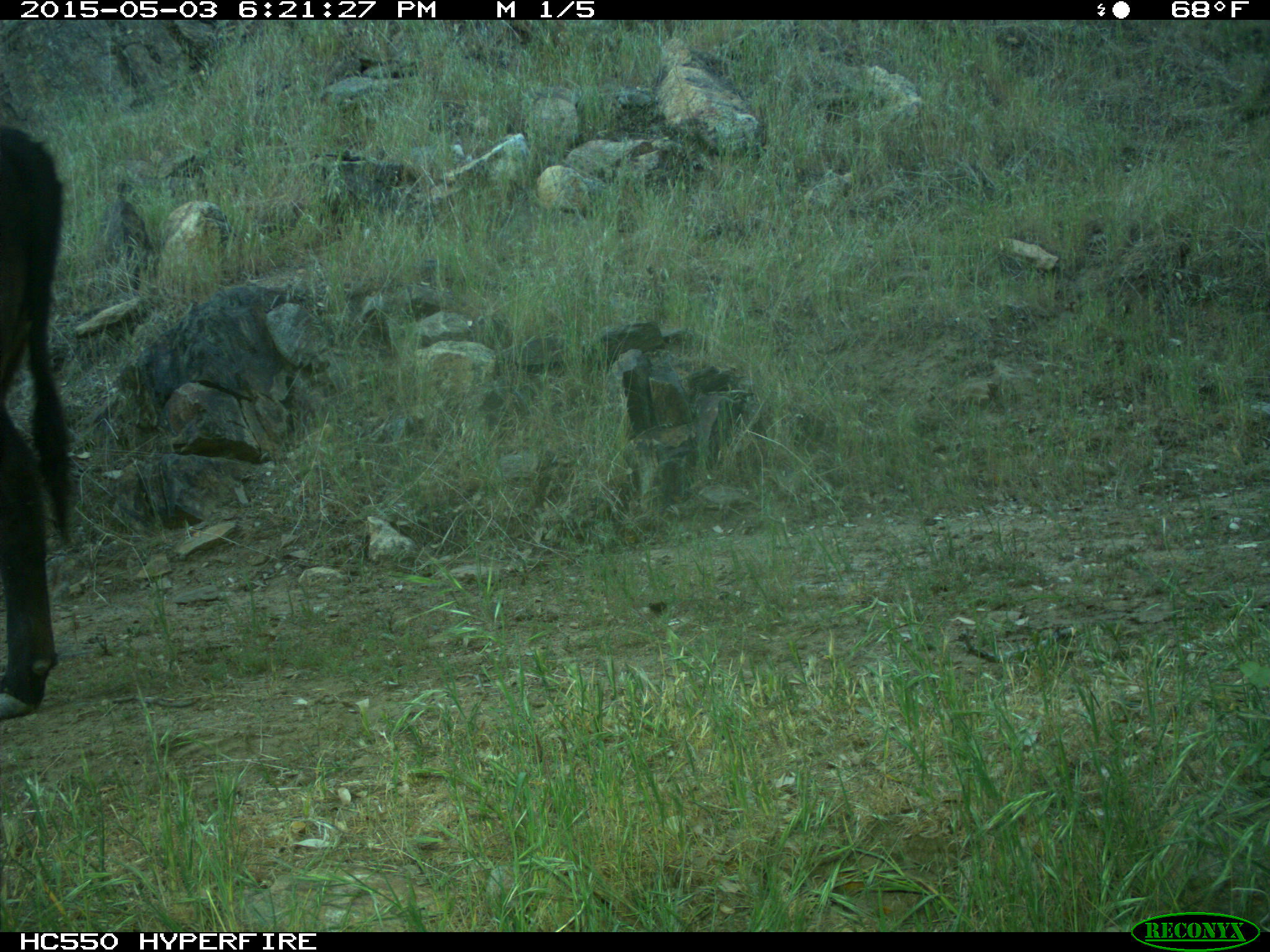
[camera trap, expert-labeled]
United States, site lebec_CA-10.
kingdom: Animalia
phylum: Chordata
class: Mammalia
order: Artiodactyla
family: Bovidae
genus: Bos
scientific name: Bos taurus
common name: domestic cow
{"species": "Bos taurus (domestic cow)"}